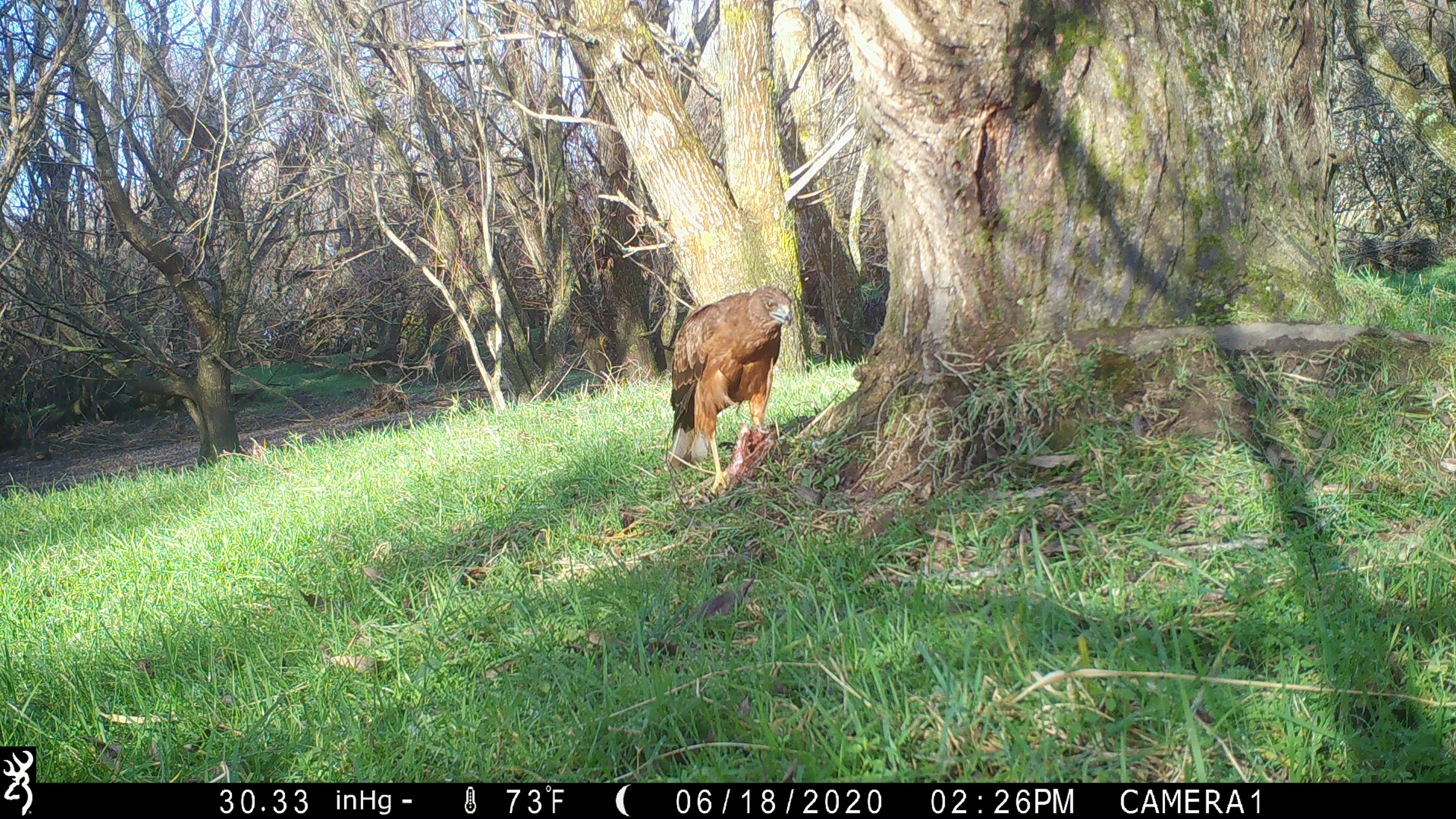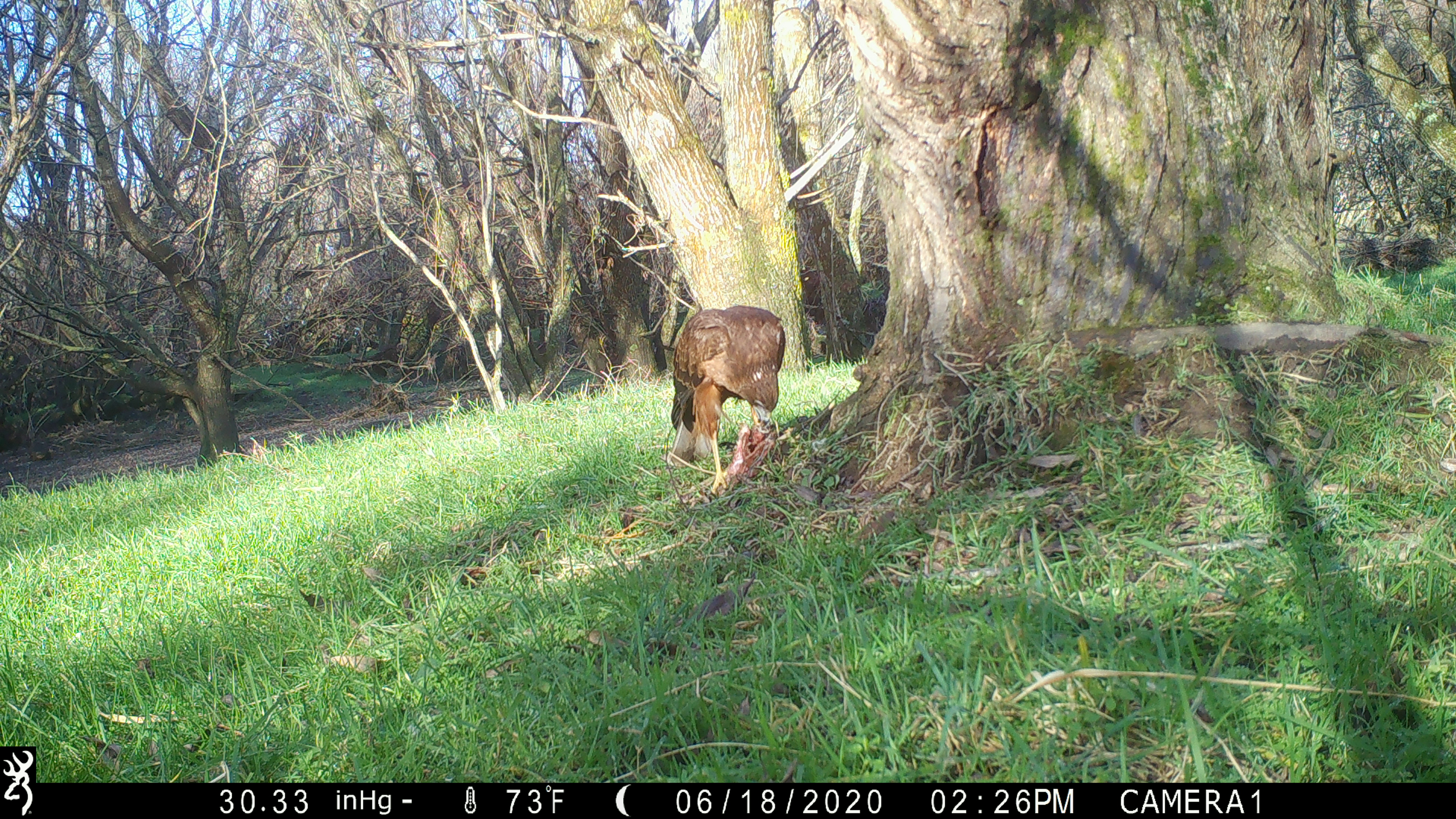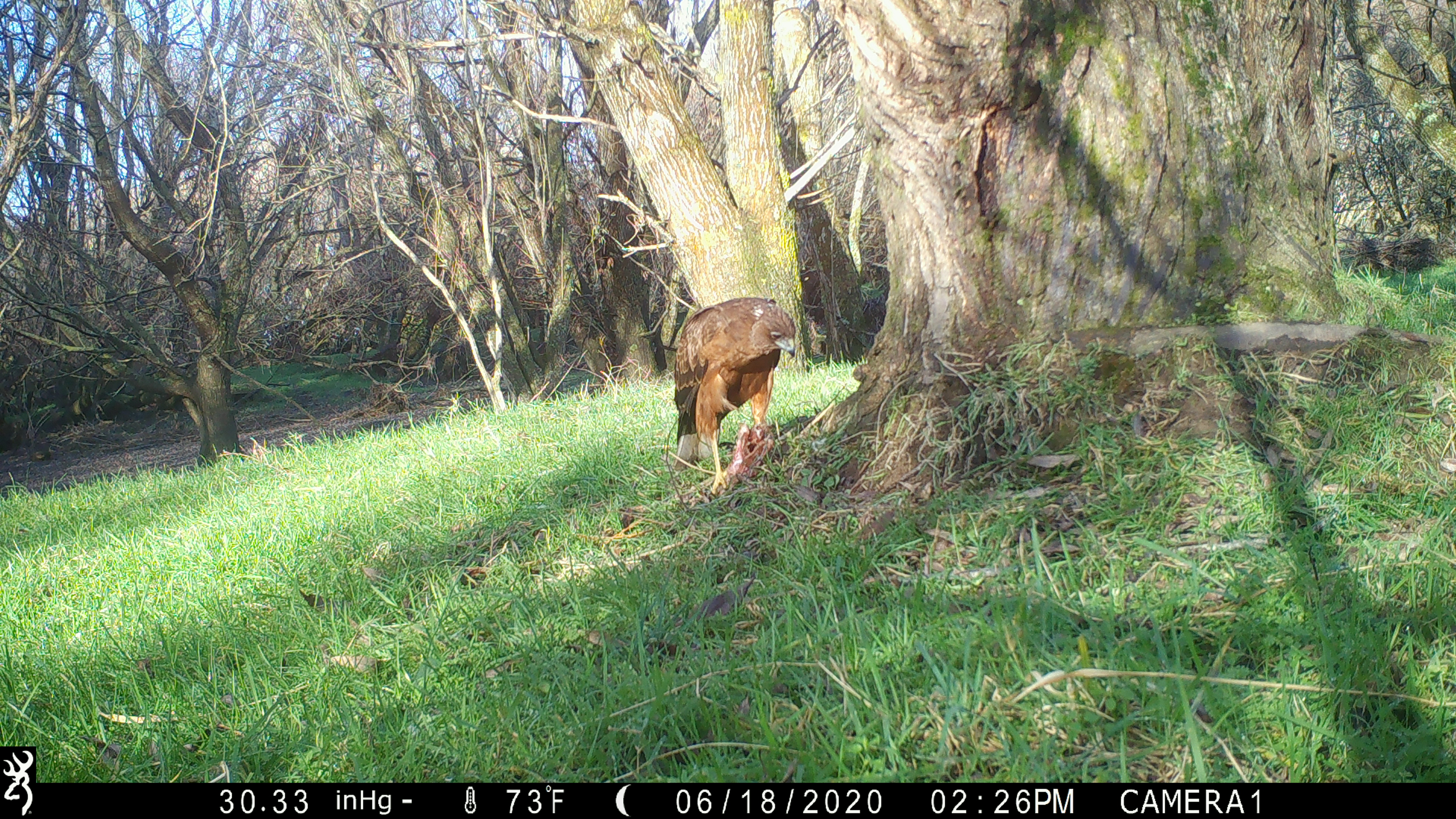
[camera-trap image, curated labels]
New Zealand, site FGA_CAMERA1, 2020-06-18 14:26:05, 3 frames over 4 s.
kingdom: Animalia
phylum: Chordata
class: Aves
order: Accipitriformes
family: Accipitridae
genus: Circus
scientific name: Circus approximans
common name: swamp harrier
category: harrier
Harrier (swamp harrier) (Circus approximans).